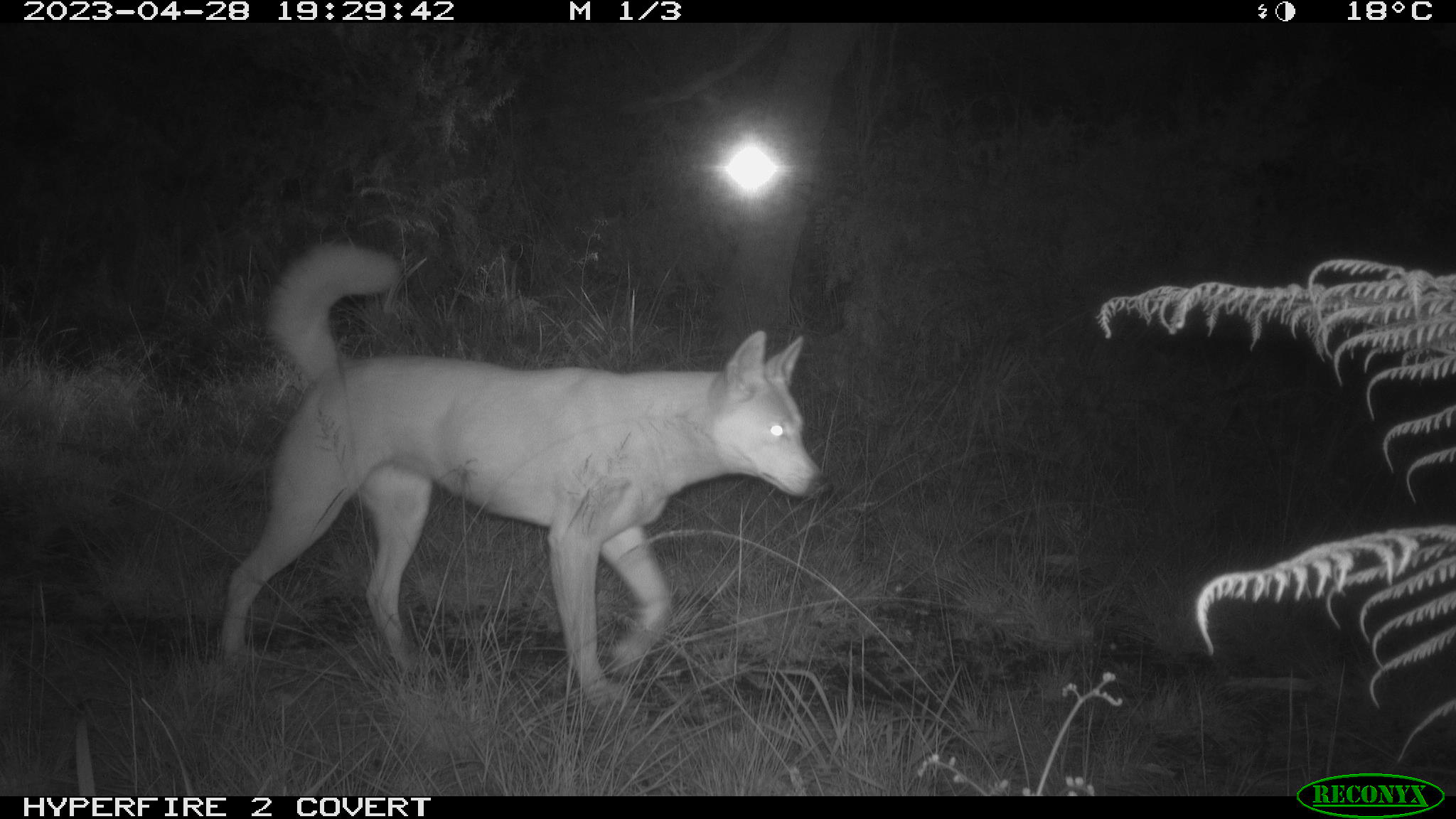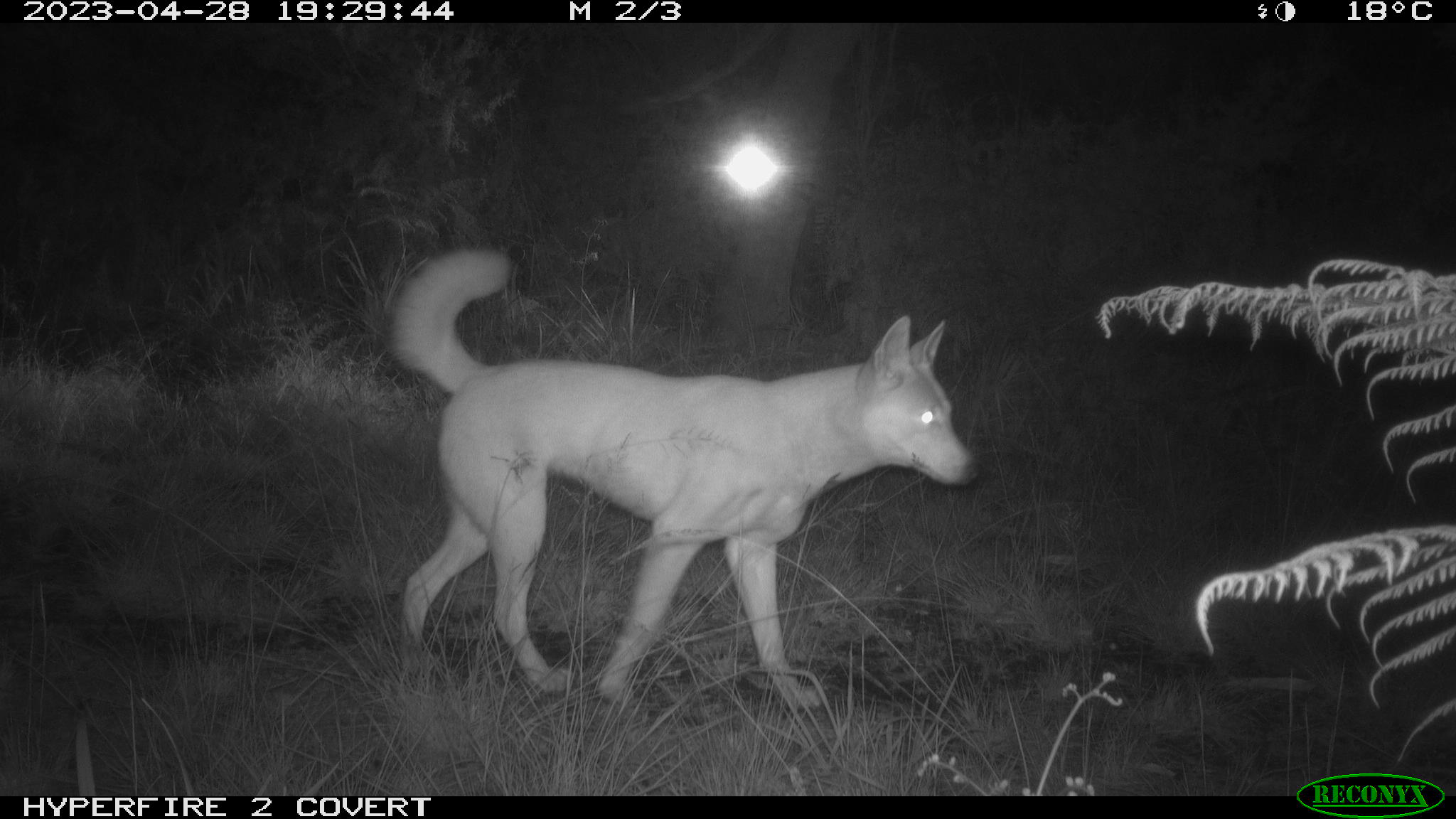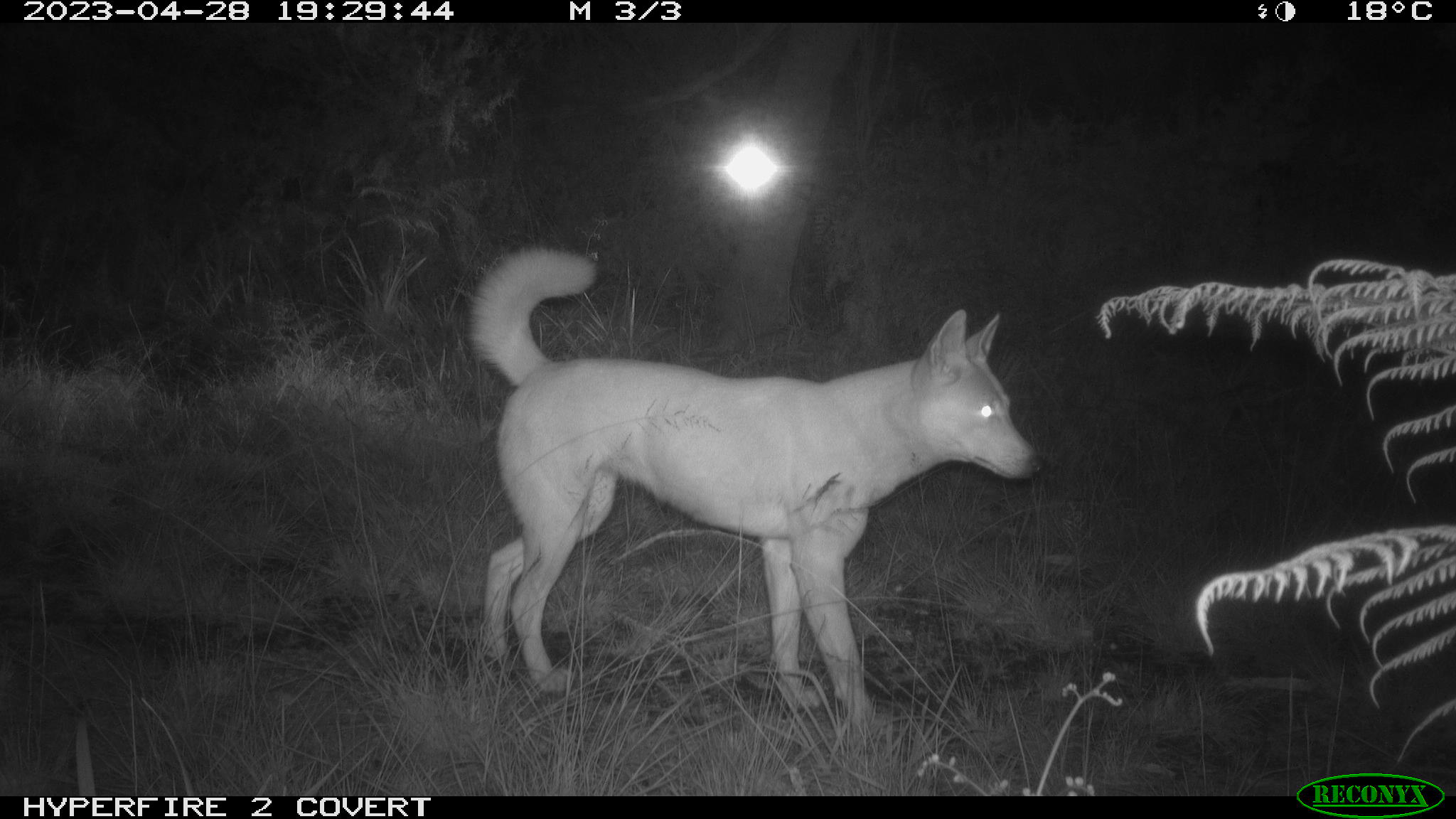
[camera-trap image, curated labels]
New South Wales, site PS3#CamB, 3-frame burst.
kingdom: Animalia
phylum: Chordata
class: Mammalia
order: Carnivora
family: Canidae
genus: Canis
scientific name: Canis familiaris dingo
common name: dingo